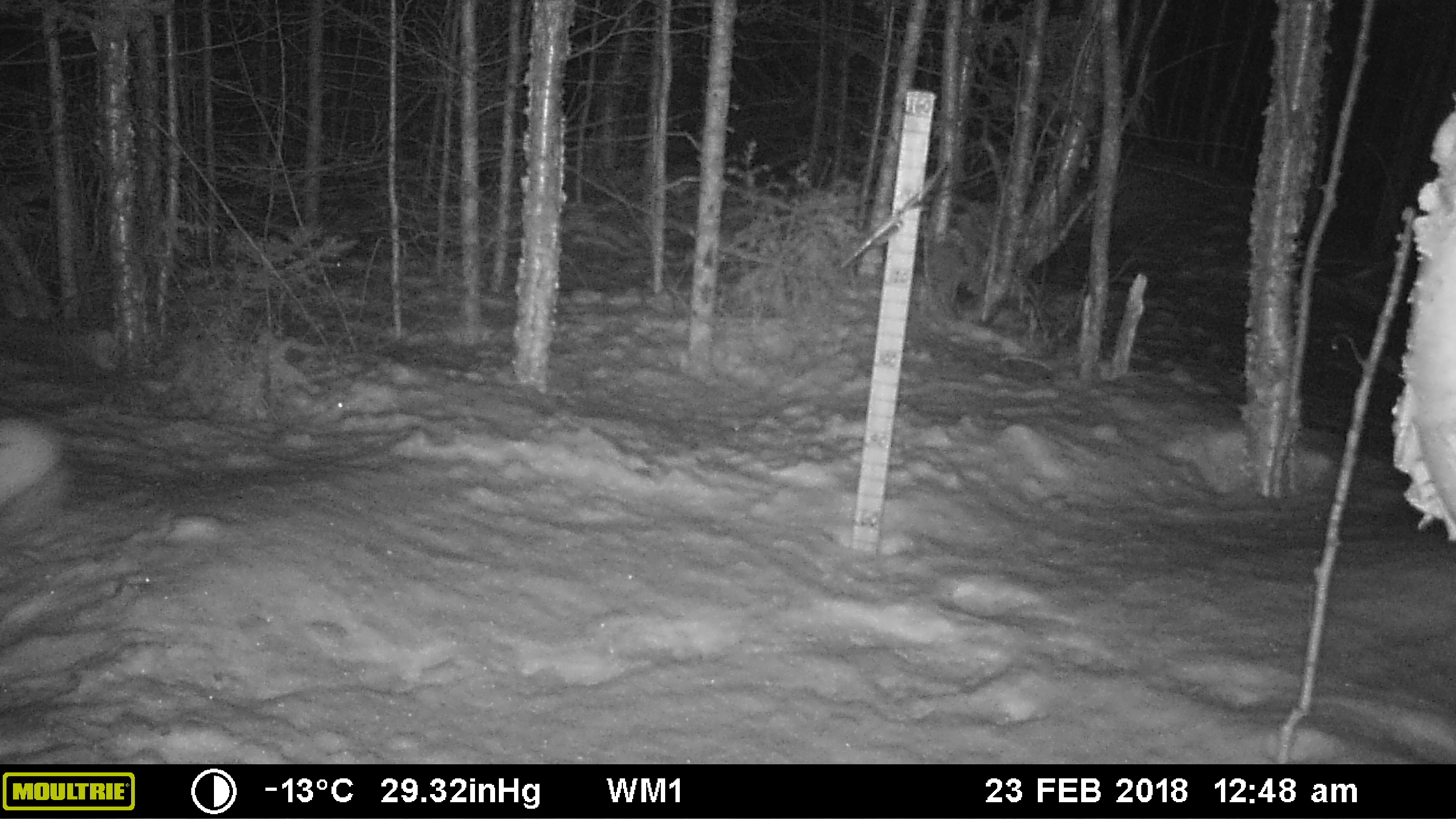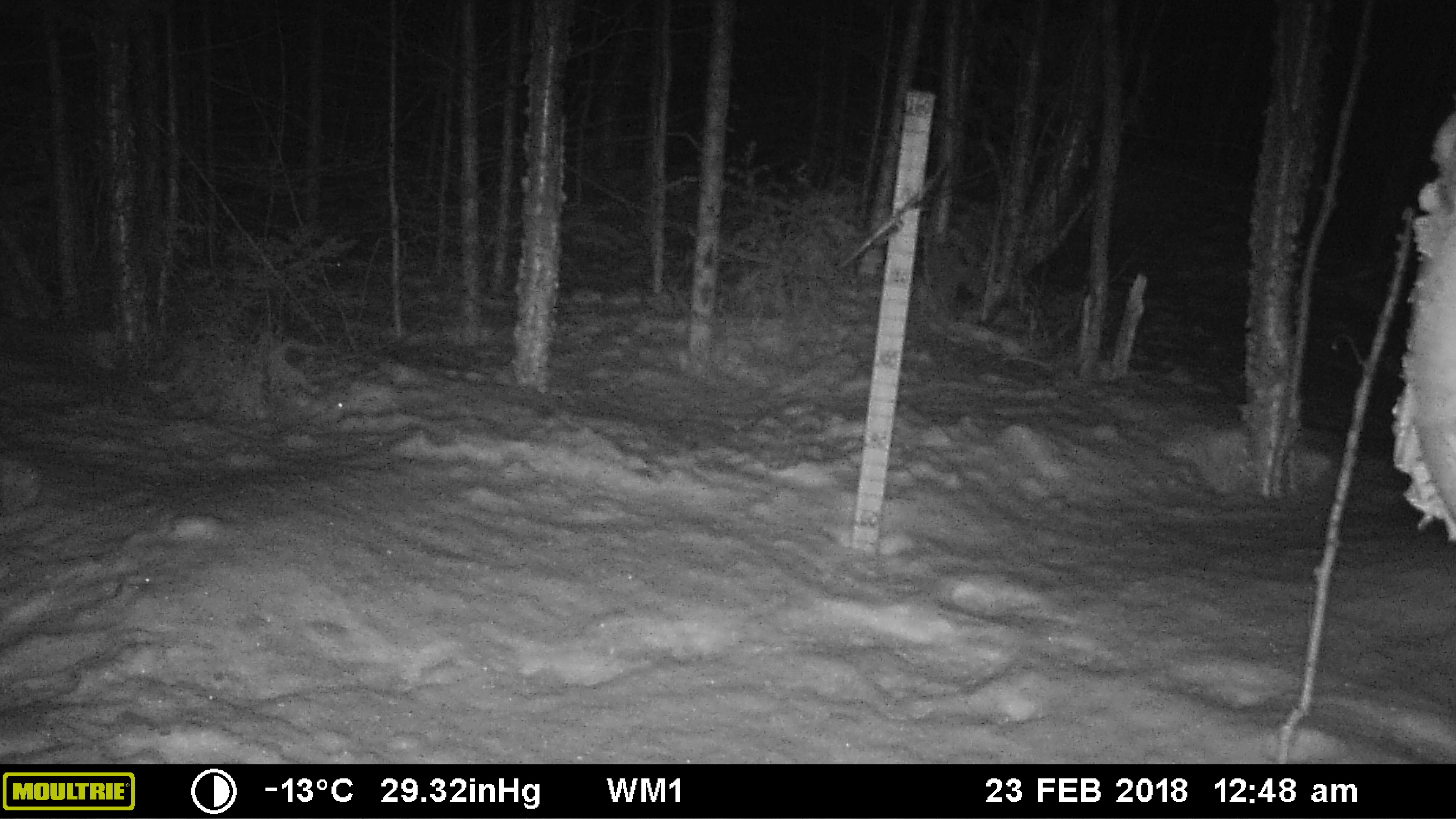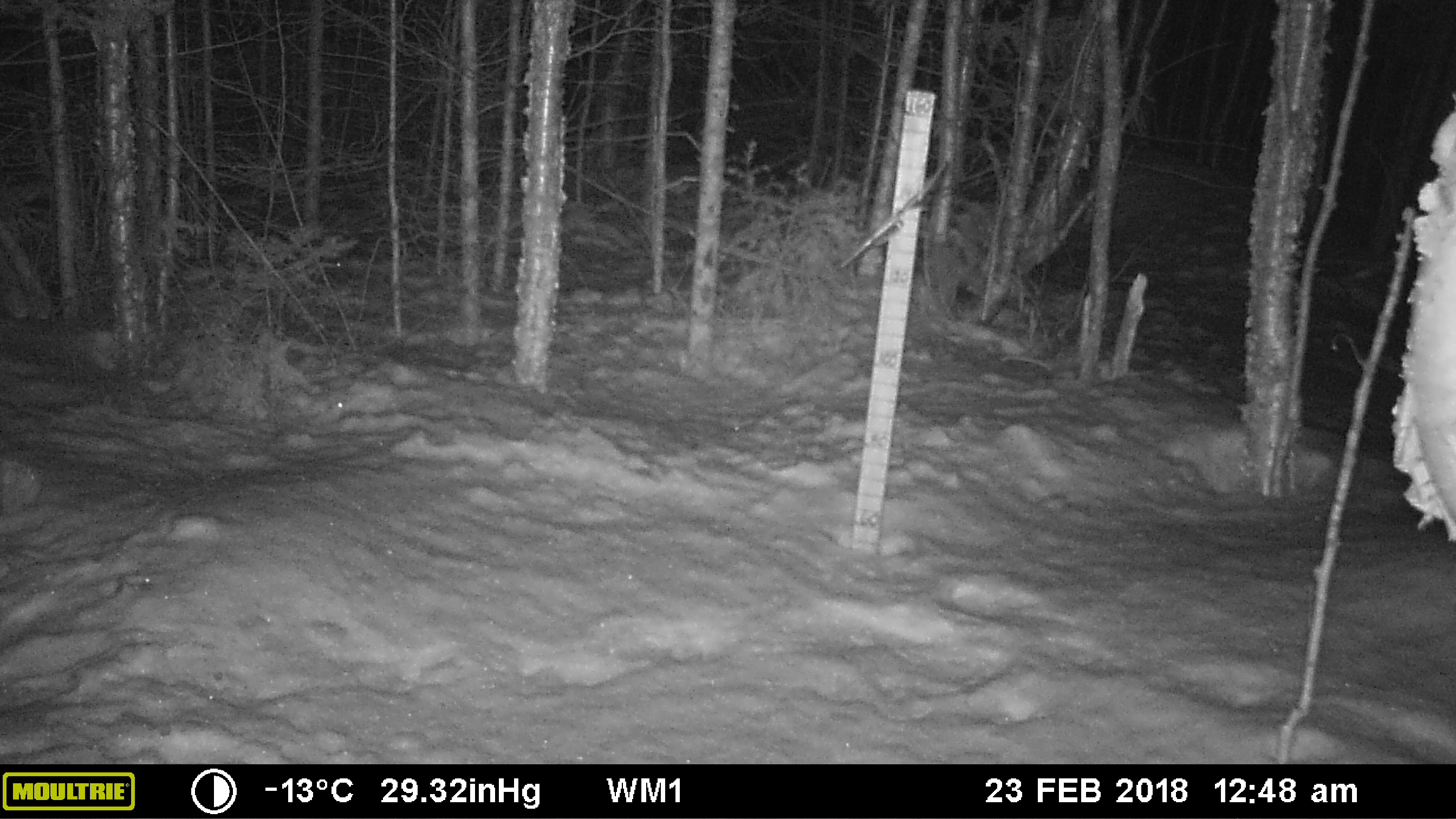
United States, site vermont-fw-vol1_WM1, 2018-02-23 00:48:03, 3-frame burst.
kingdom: Animalia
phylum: Chordata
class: Mammalia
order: Lagomorpha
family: Leporidae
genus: Lepus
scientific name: Lepus americanus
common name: snowshoe hare